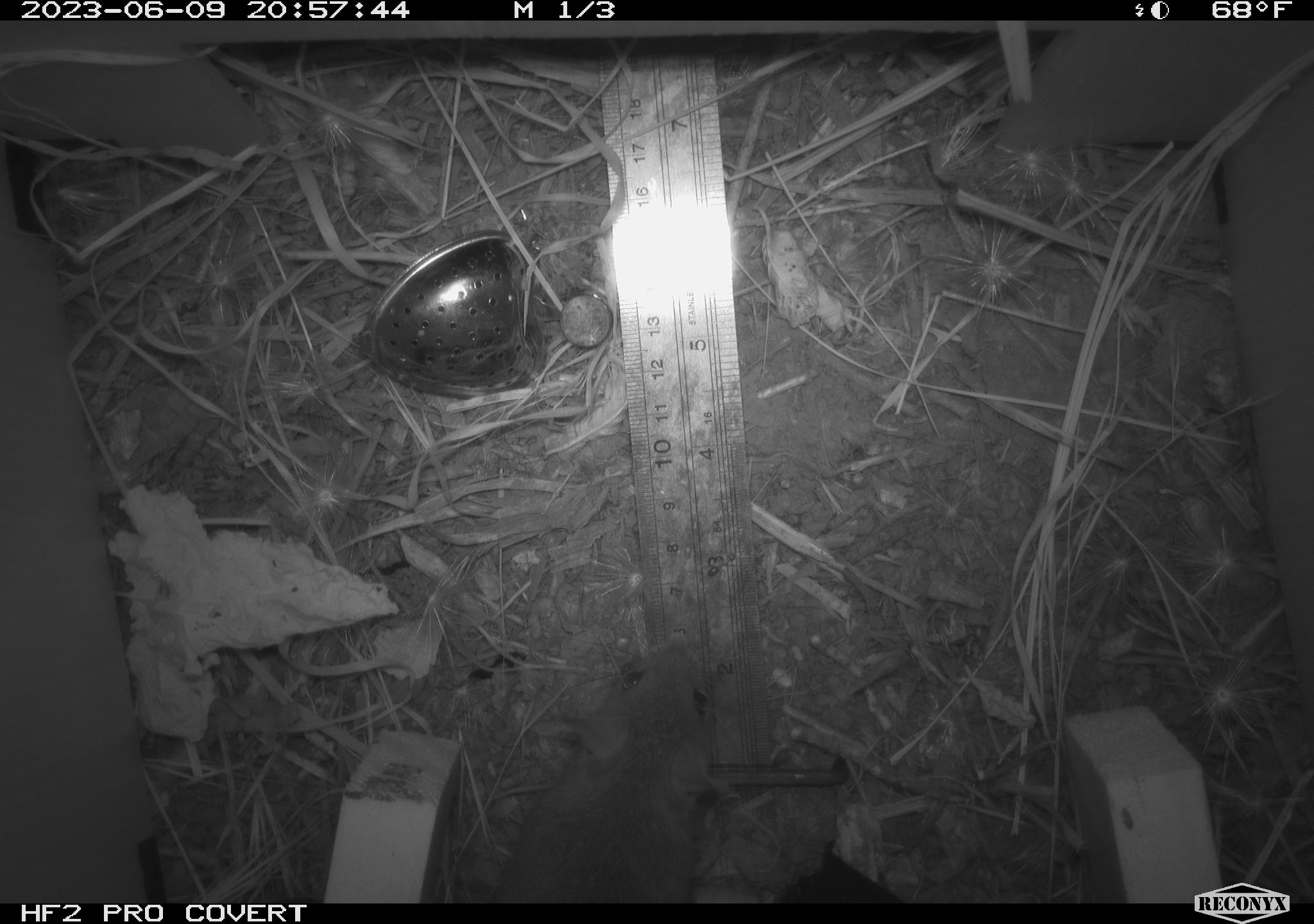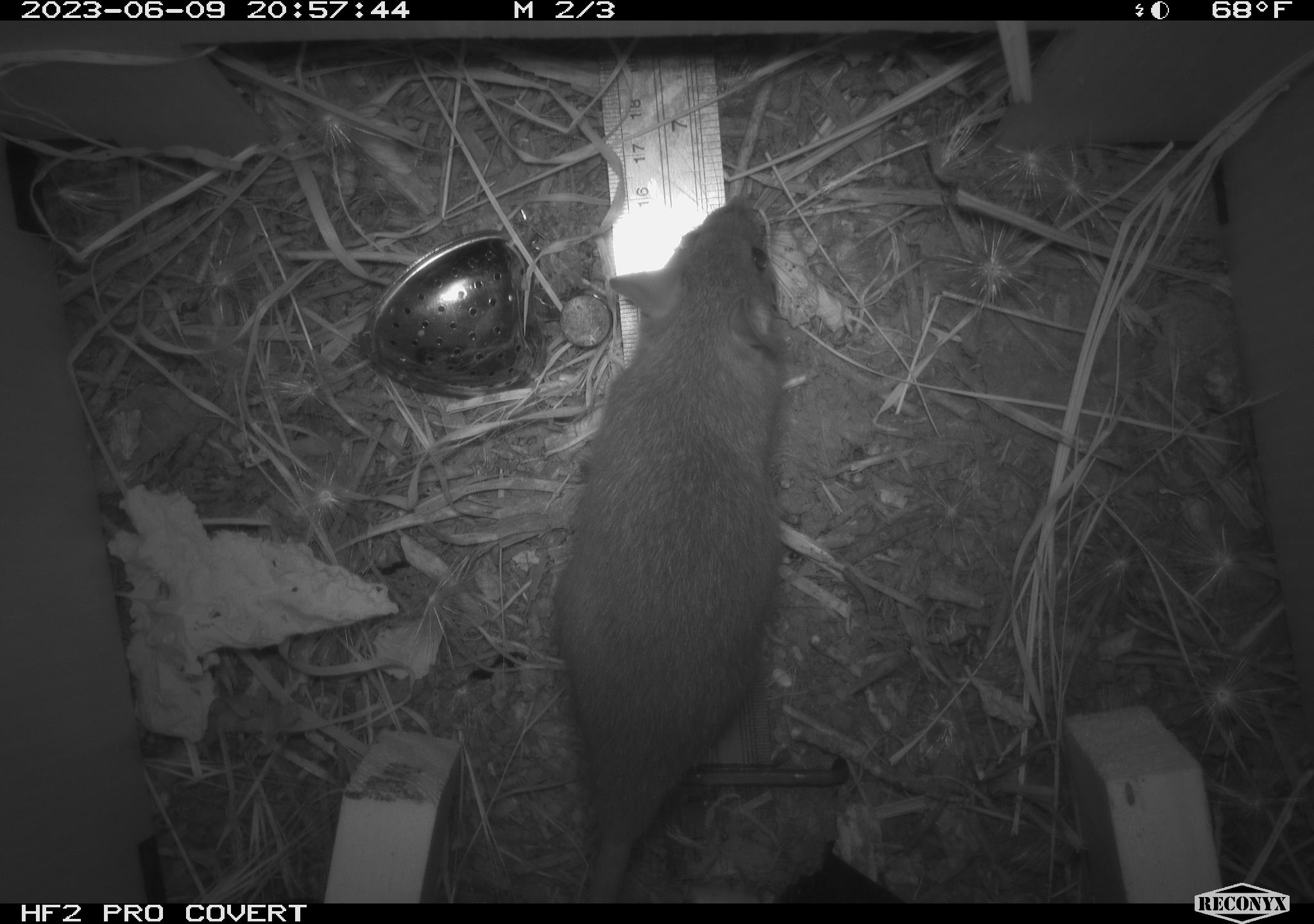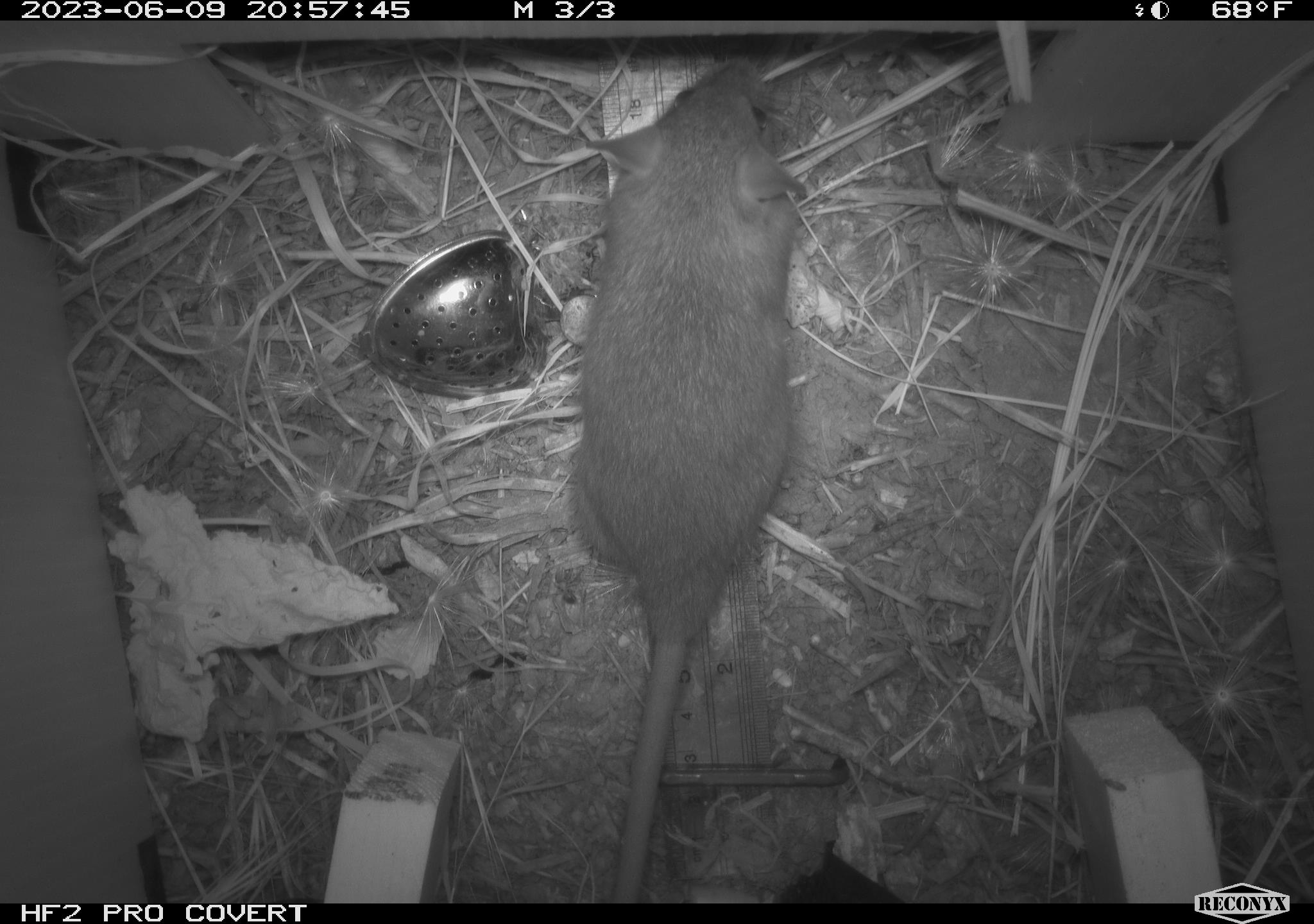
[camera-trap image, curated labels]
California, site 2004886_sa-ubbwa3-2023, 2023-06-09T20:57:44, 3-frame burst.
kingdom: Animalia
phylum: Chordata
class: Mammalia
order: Rodentia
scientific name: Rodentia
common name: mouse species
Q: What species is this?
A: Mouse species (Rodentia).